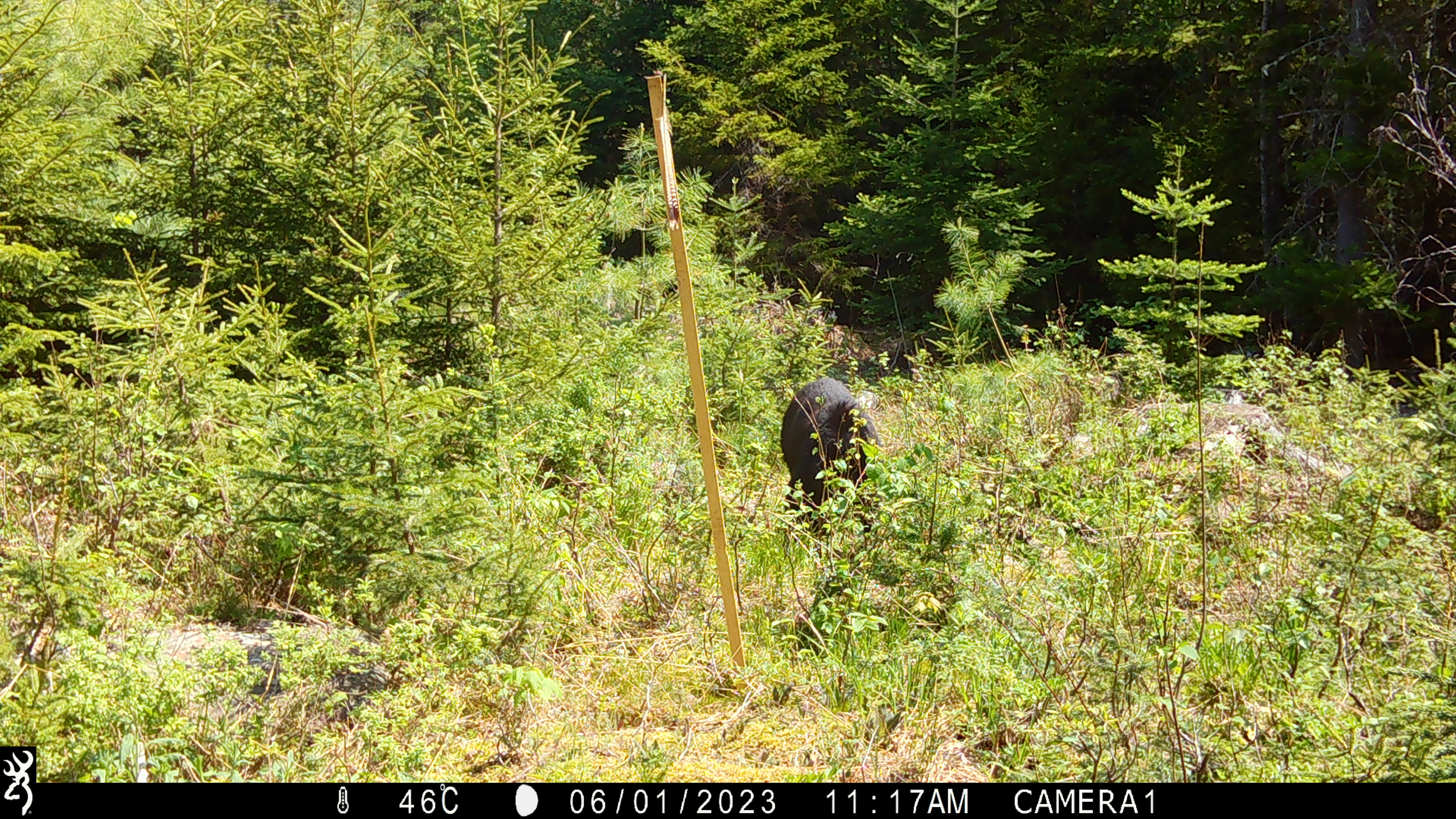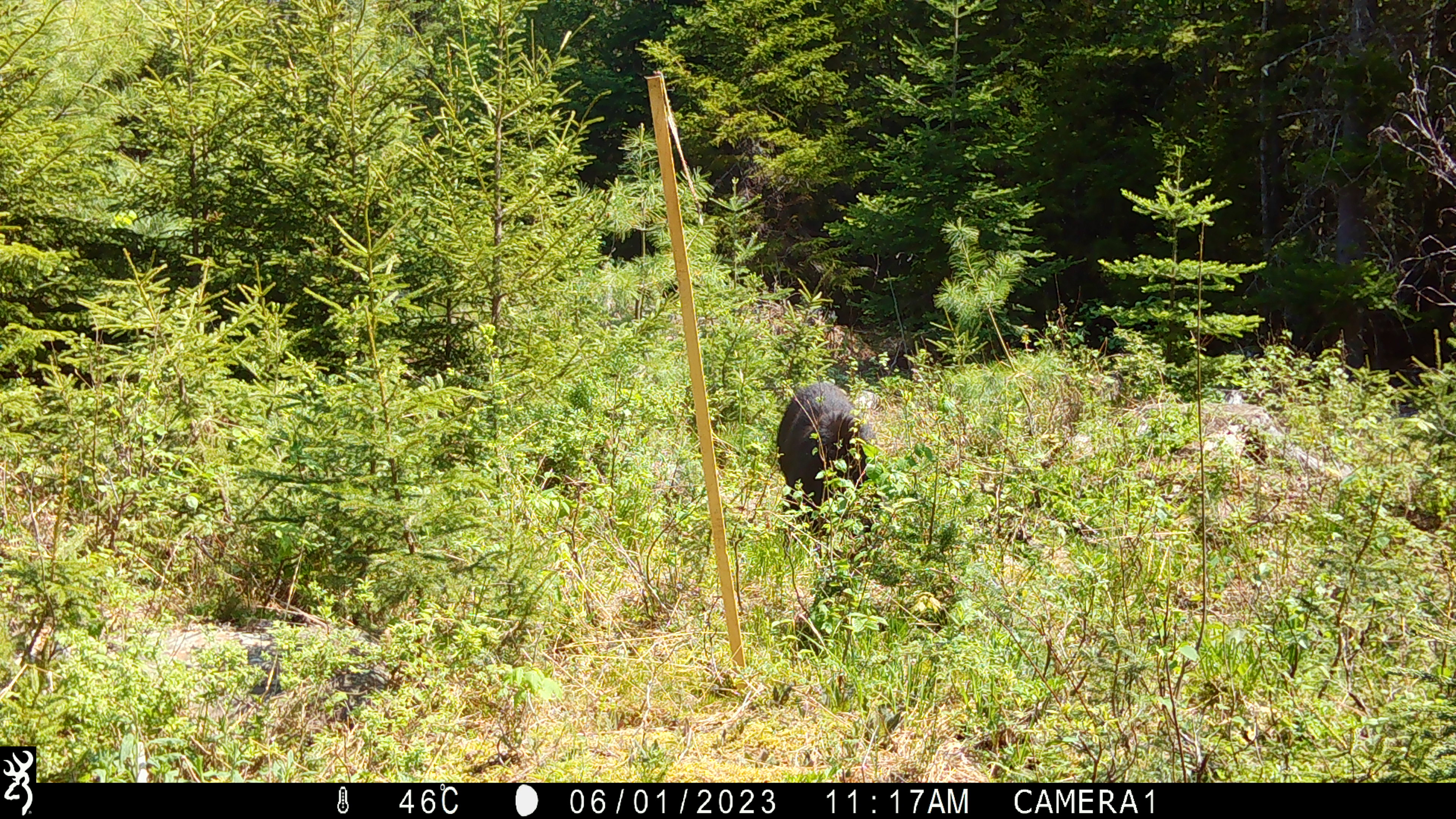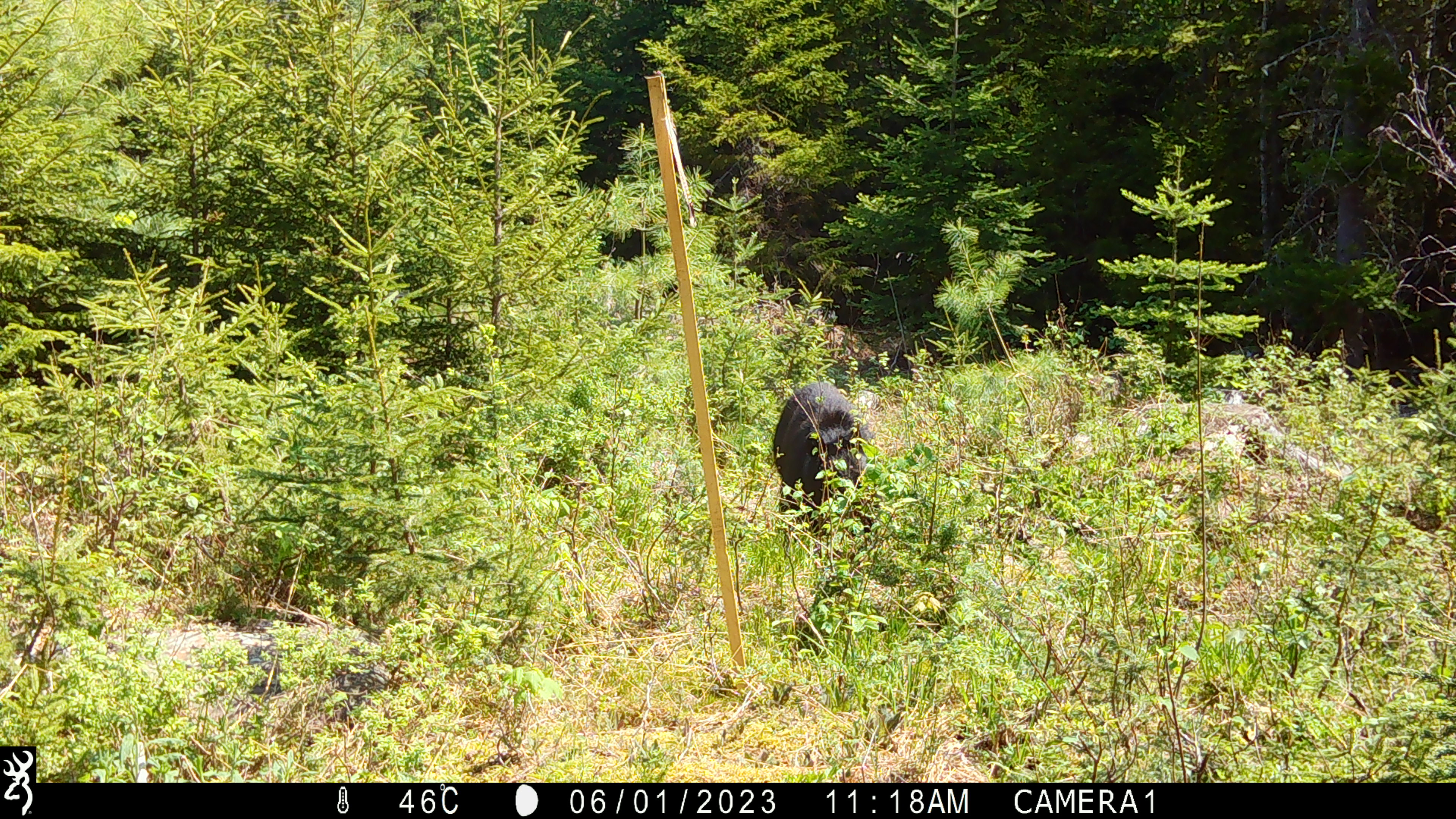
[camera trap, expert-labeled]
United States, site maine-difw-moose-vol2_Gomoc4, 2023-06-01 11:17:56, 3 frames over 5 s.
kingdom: Animalia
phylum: Chordata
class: Mammalia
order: Carnivora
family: Ursidae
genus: Ursus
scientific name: Ursus americanus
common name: black bear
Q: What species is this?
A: Black bear (Ursus americanus).